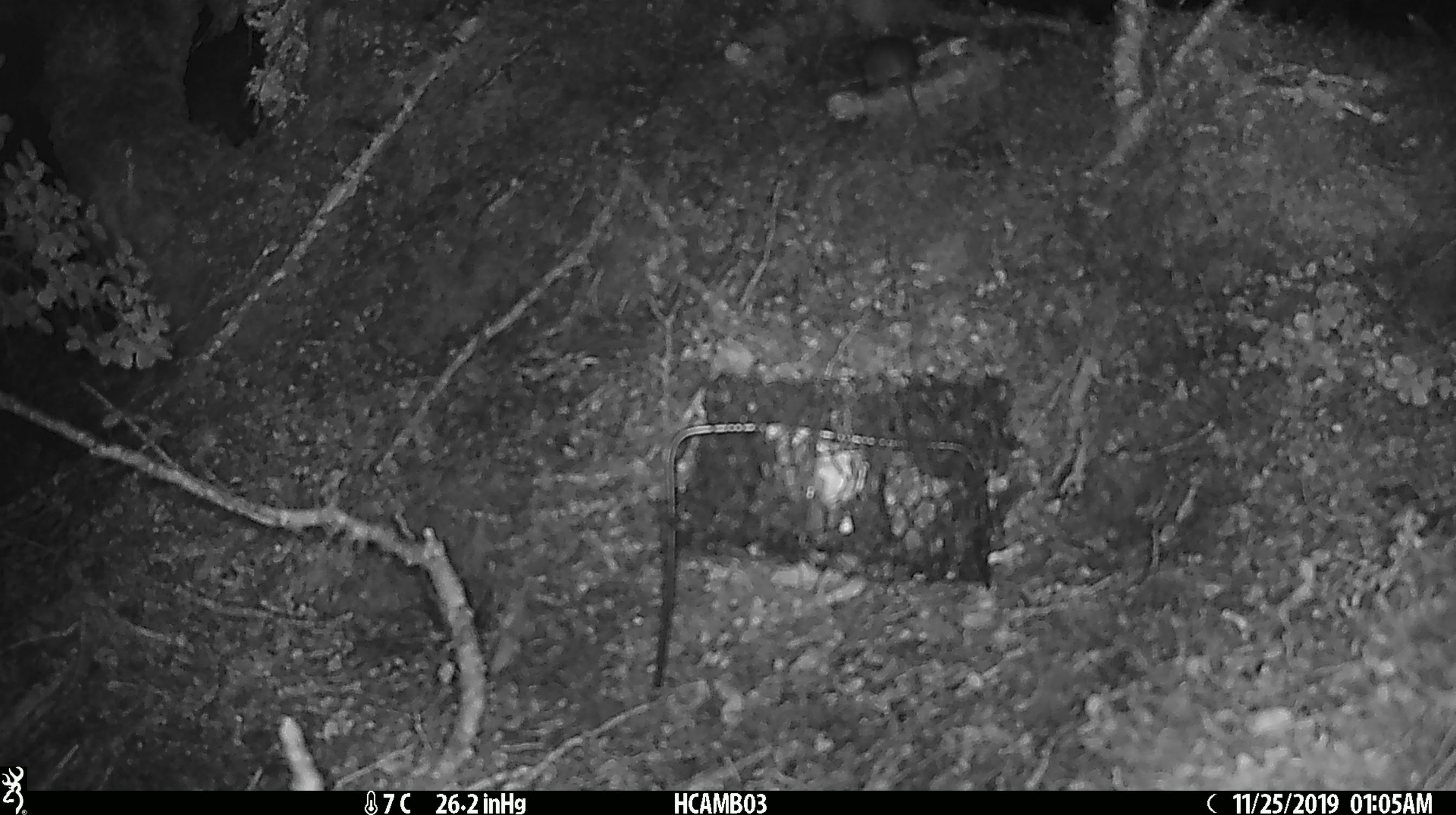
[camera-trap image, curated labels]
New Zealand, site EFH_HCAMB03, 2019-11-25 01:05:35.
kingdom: Animalia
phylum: Chordata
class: Mammalia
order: Rodentia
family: Muridae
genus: Mus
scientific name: Mus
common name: mouse